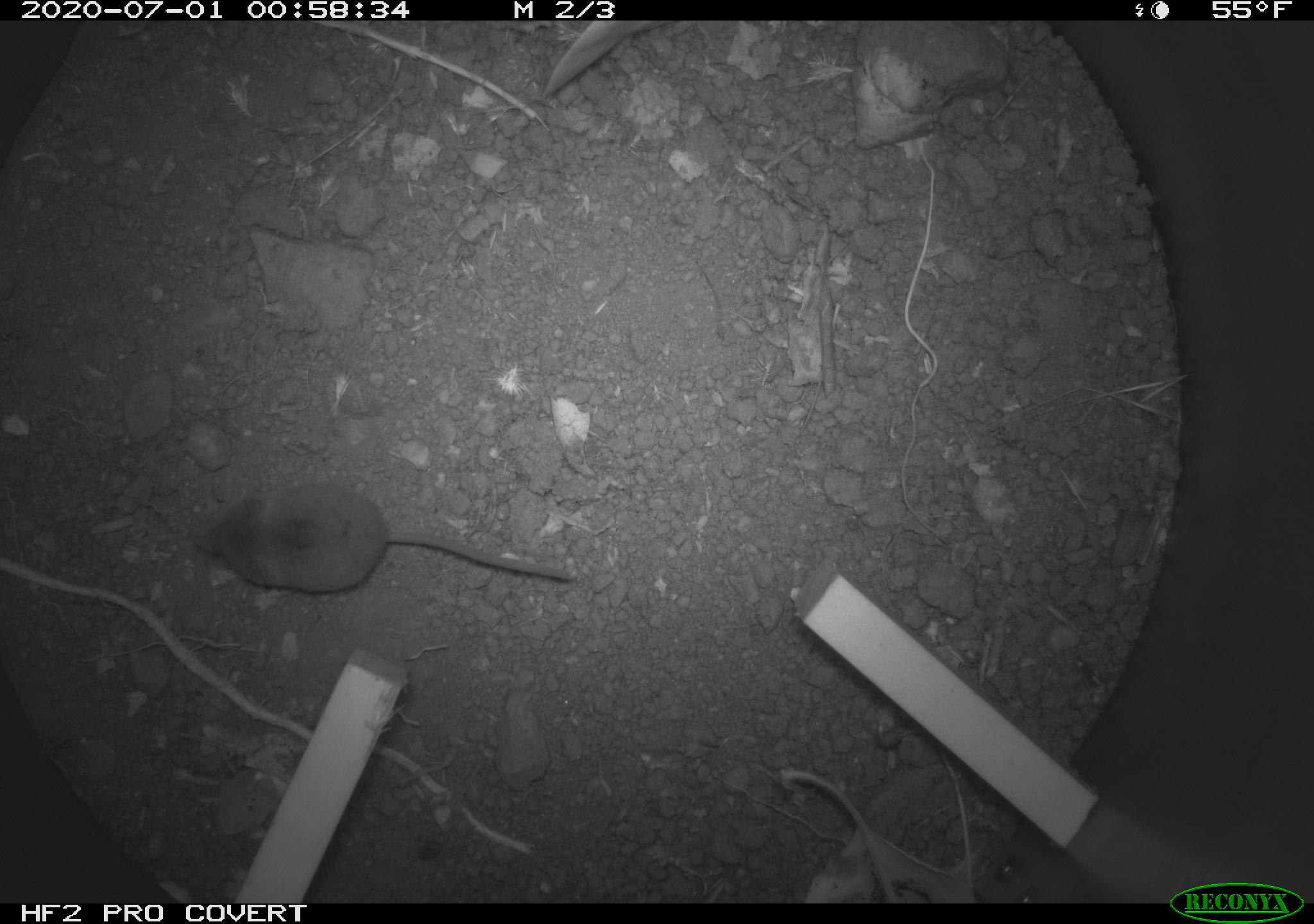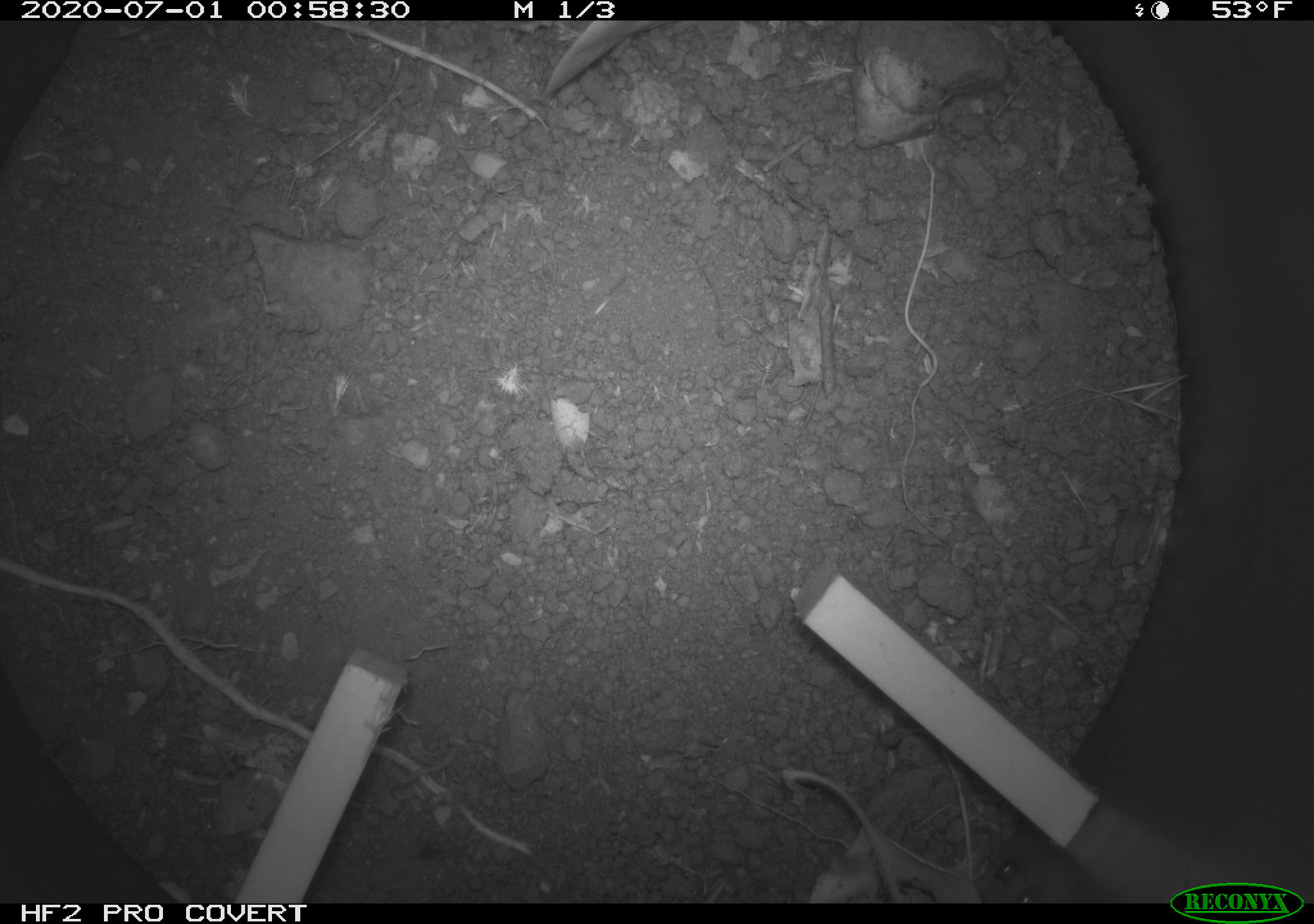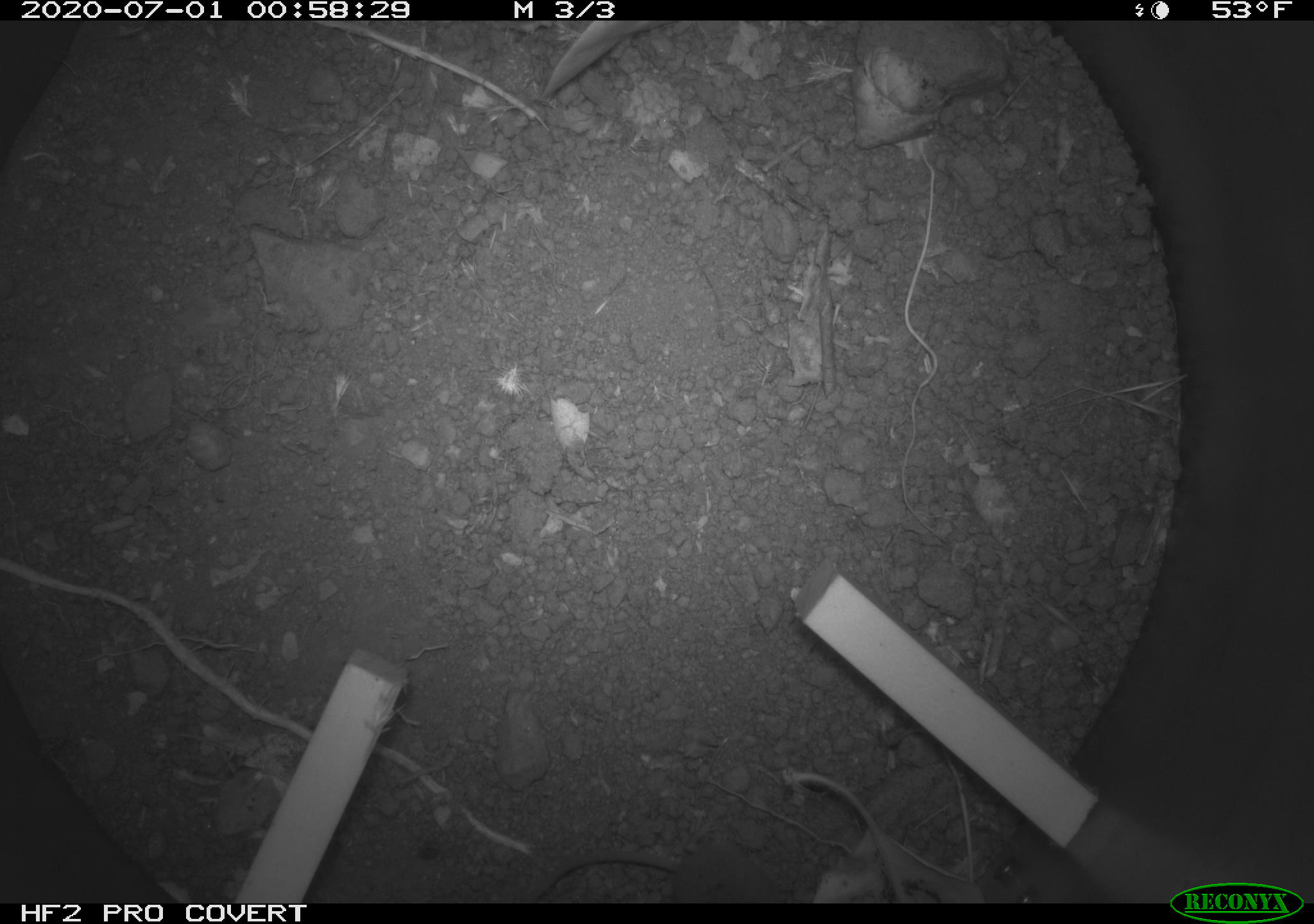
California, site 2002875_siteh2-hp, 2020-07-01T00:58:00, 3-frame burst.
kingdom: Animalia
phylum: Chordata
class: Mammalia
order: Eulipotyphla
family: Soricidae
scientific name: Soricidae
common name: shrews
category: soricidae family